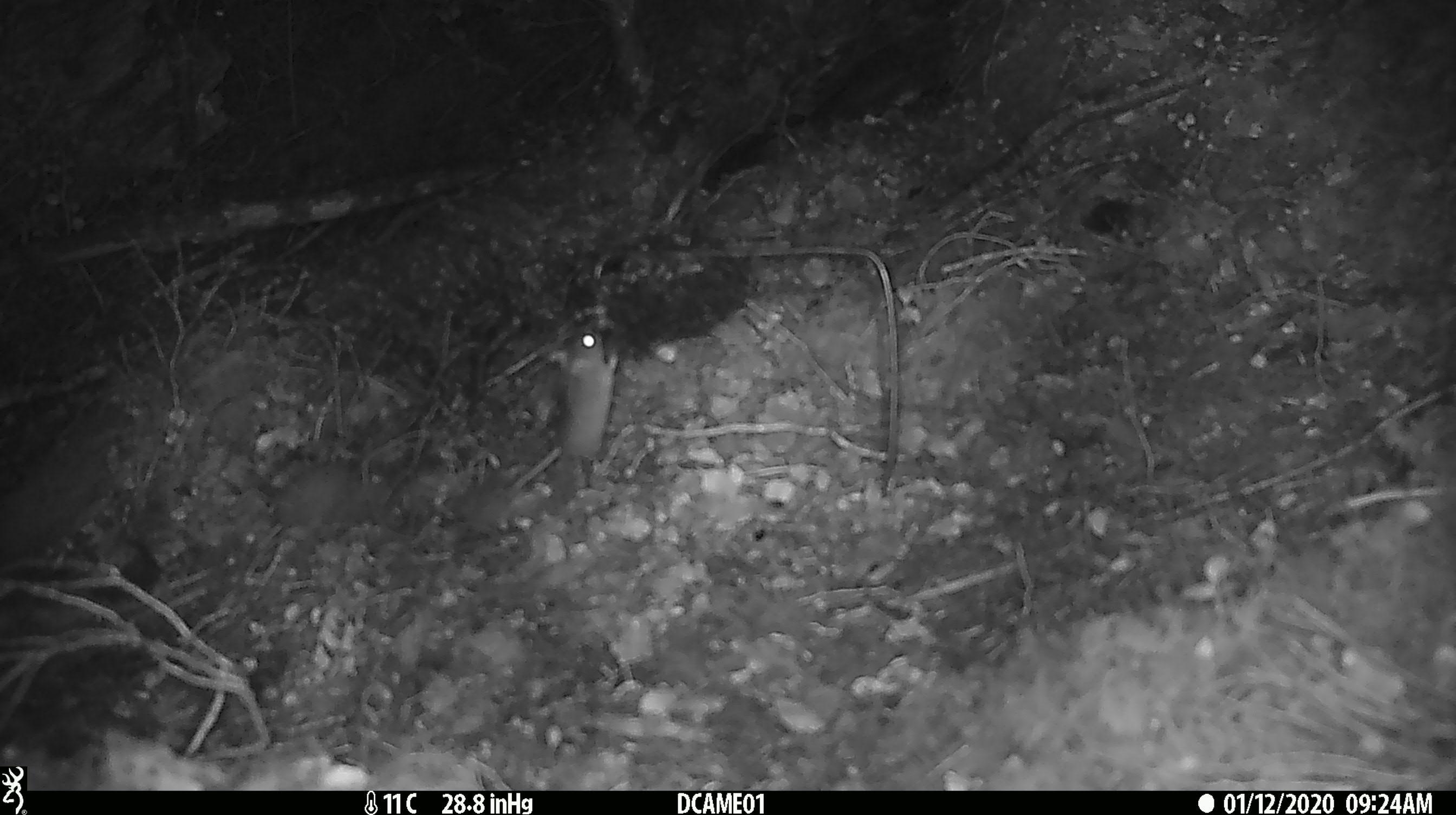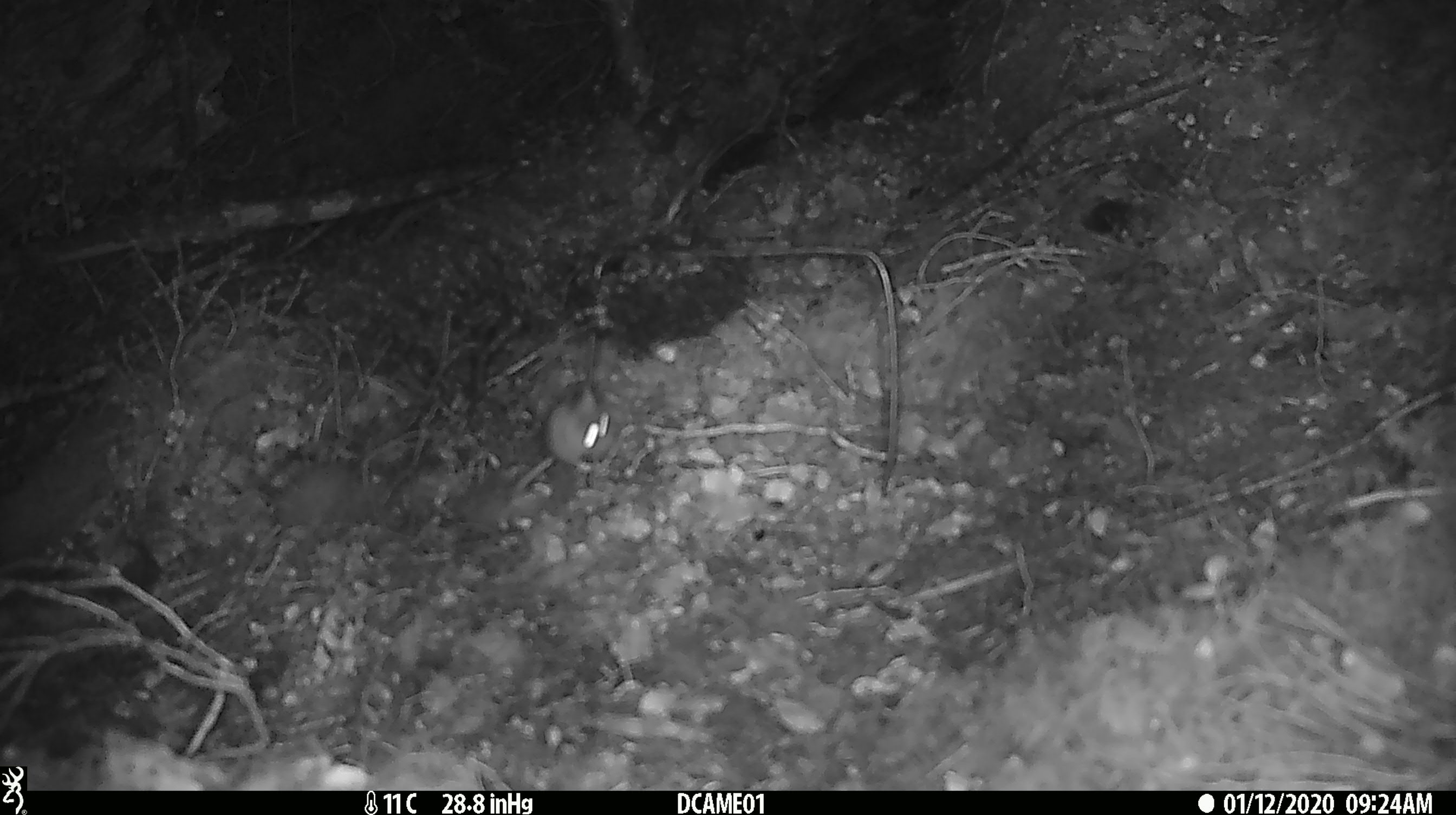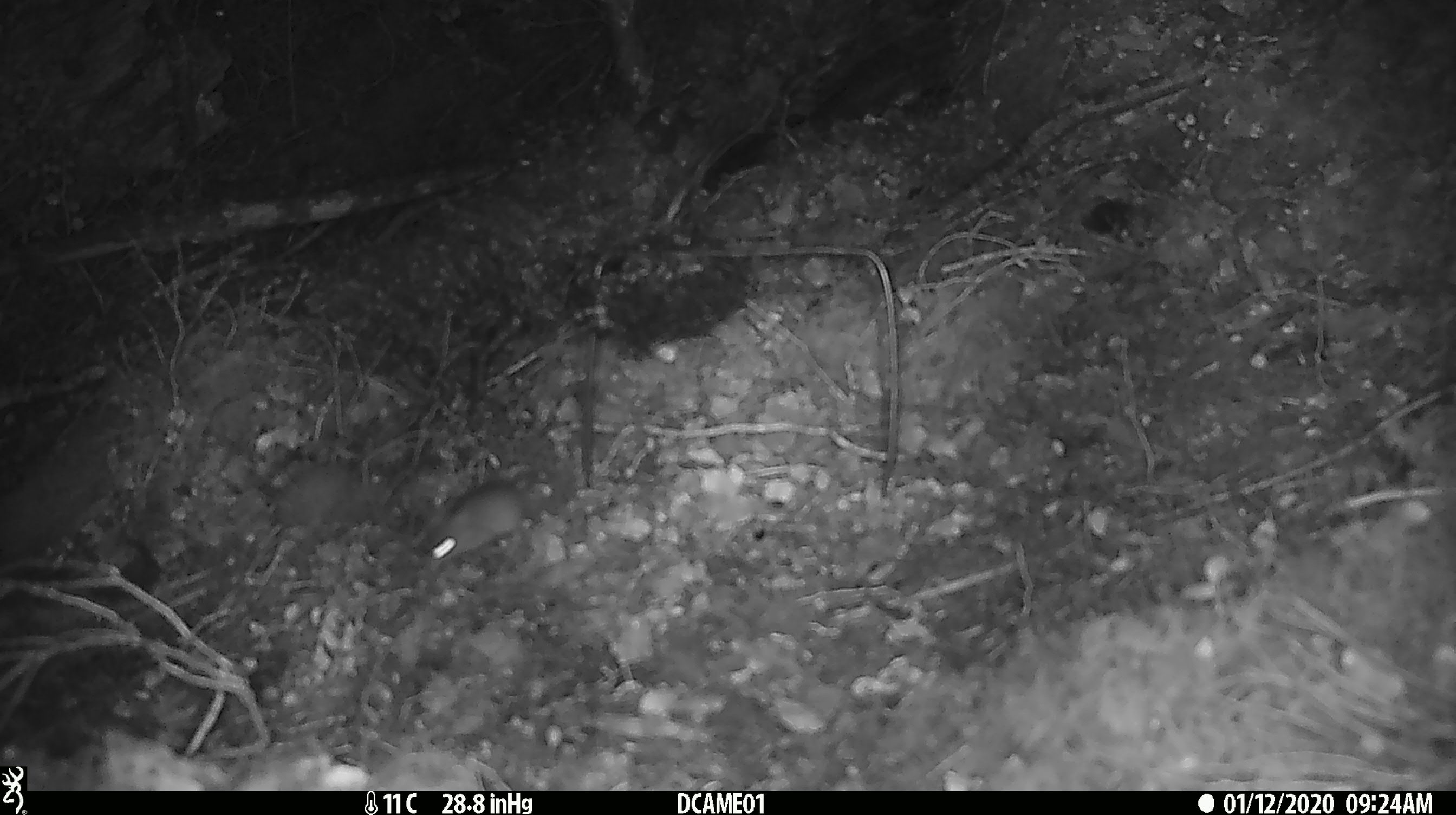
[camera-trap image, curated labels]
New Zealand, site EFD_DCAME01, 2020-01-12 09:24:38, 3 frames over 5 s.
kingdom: Animalia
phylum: Chordata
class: Mammalia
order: Rodentia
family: Muridae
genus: Mus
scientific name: Mus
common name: mouse